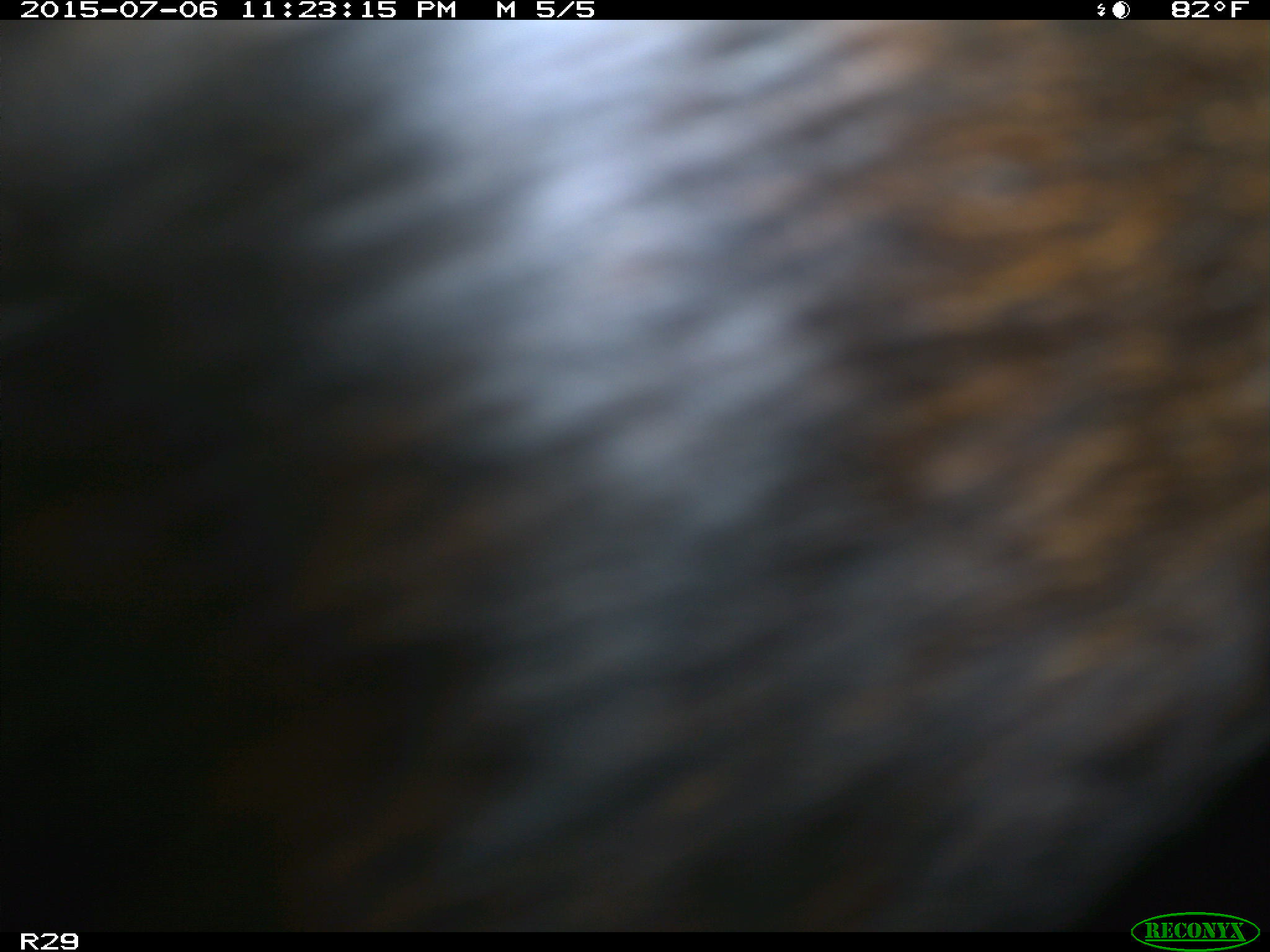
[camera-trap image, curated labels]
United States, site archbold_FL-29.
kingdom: Animalia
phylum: Chordata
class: Mammalia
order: Artiodactyla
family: Bovidae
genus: Bos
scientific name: Bos taurus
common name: domestic cow